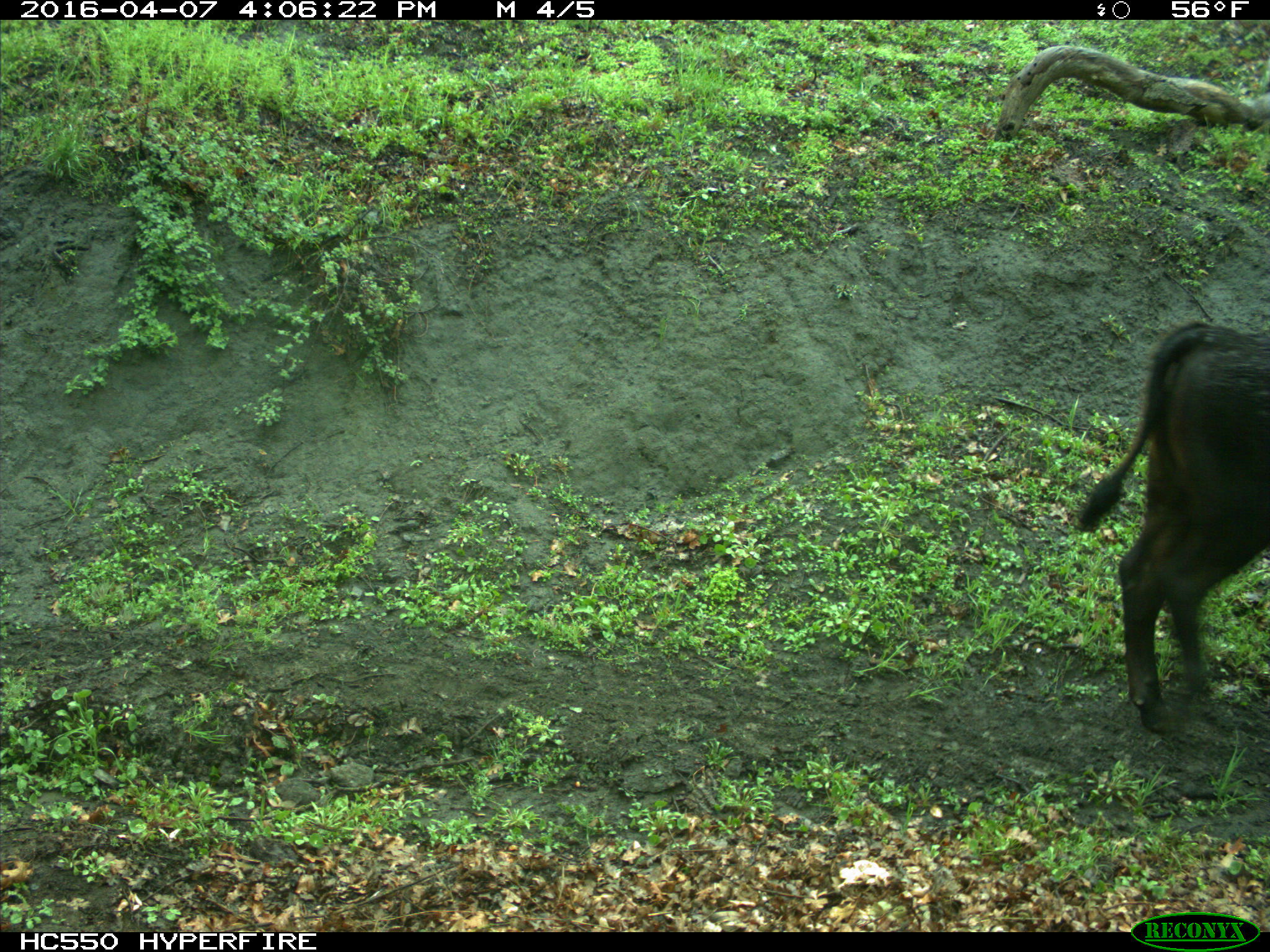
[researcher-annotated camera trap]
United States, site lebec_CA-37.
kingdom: Animalia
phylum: Chordata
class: Mammalia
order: Artiodactyla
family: Bovidae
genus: Bos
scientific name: Bos taurus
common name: domestic cow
Bos taurus (domestic cow).